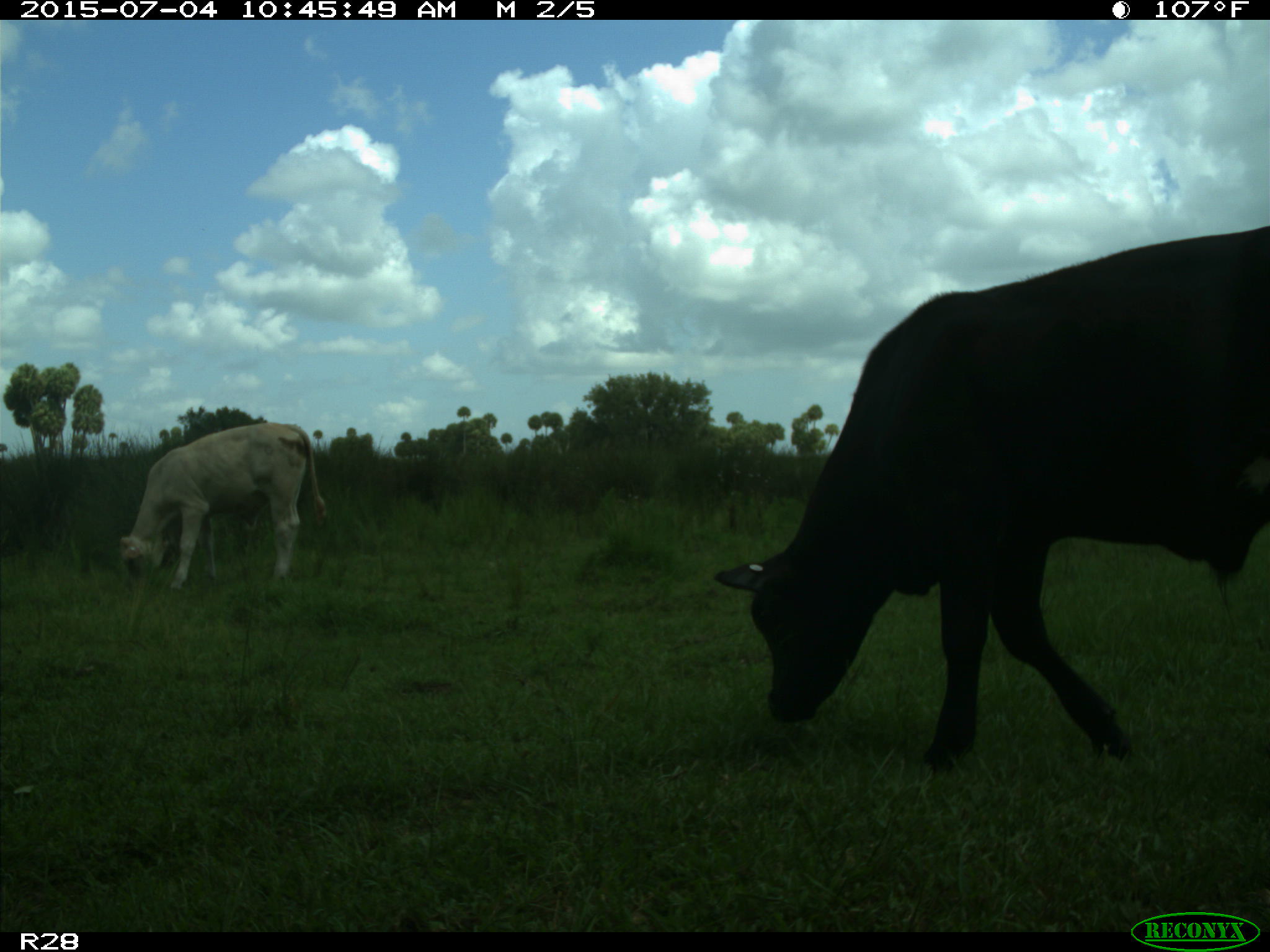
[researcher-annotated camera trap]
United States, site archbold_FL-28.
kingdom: Animalia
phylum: Chordata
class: Mammalia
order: Artiodactyla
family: Bovidae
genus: Bos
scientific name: Bos taurus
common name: domestic cow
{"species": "Bos taurus (domestic cow)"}